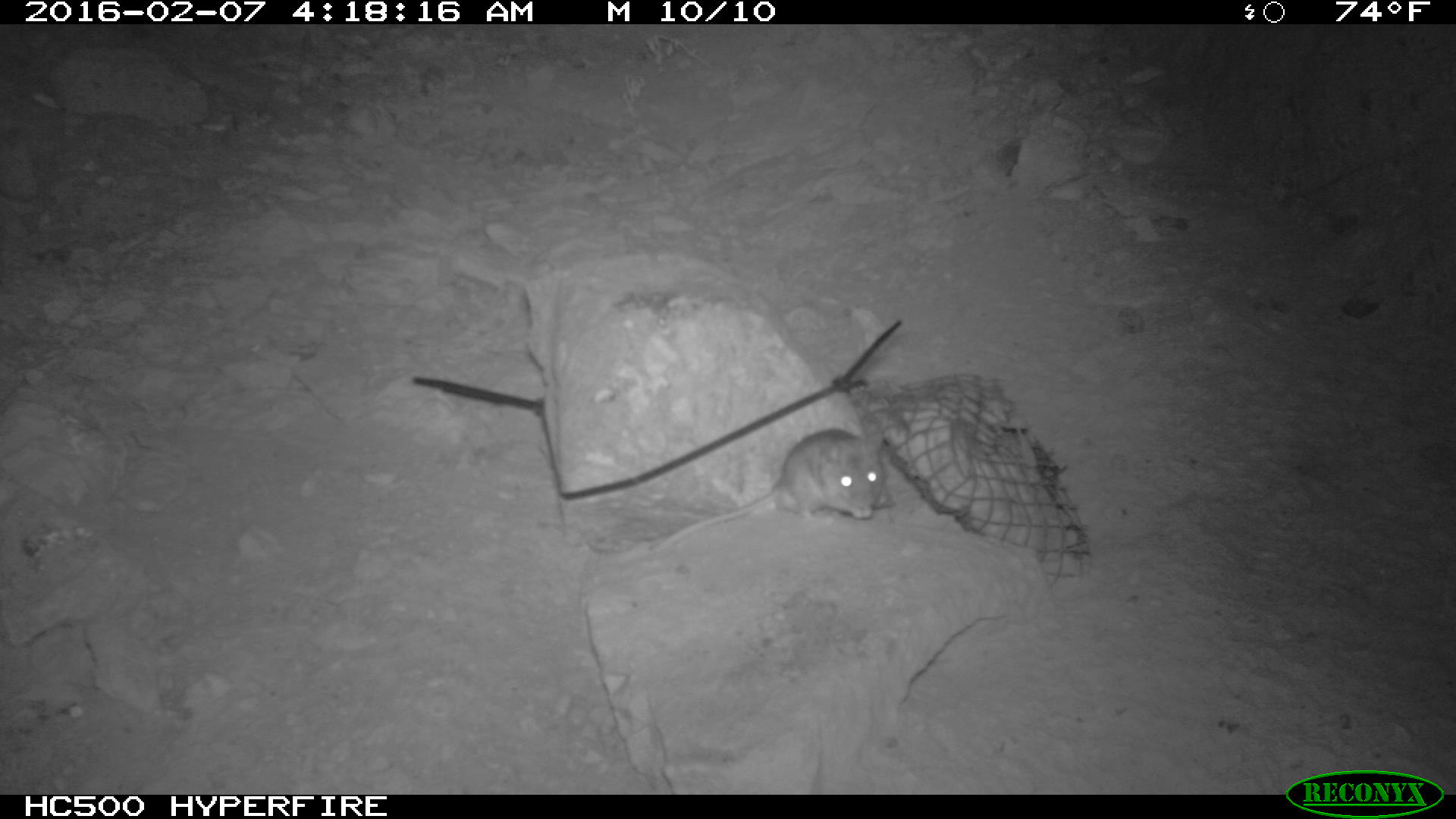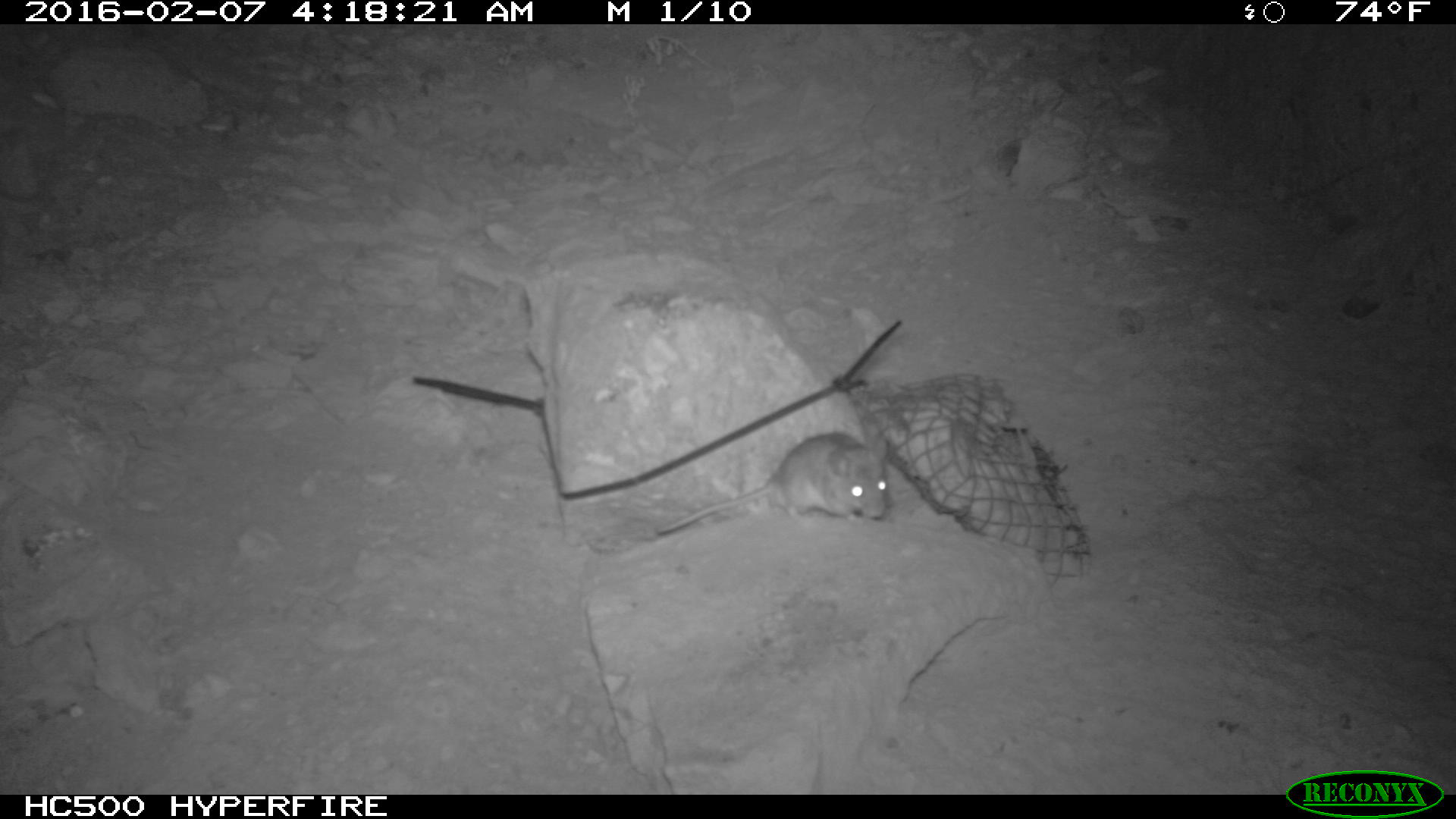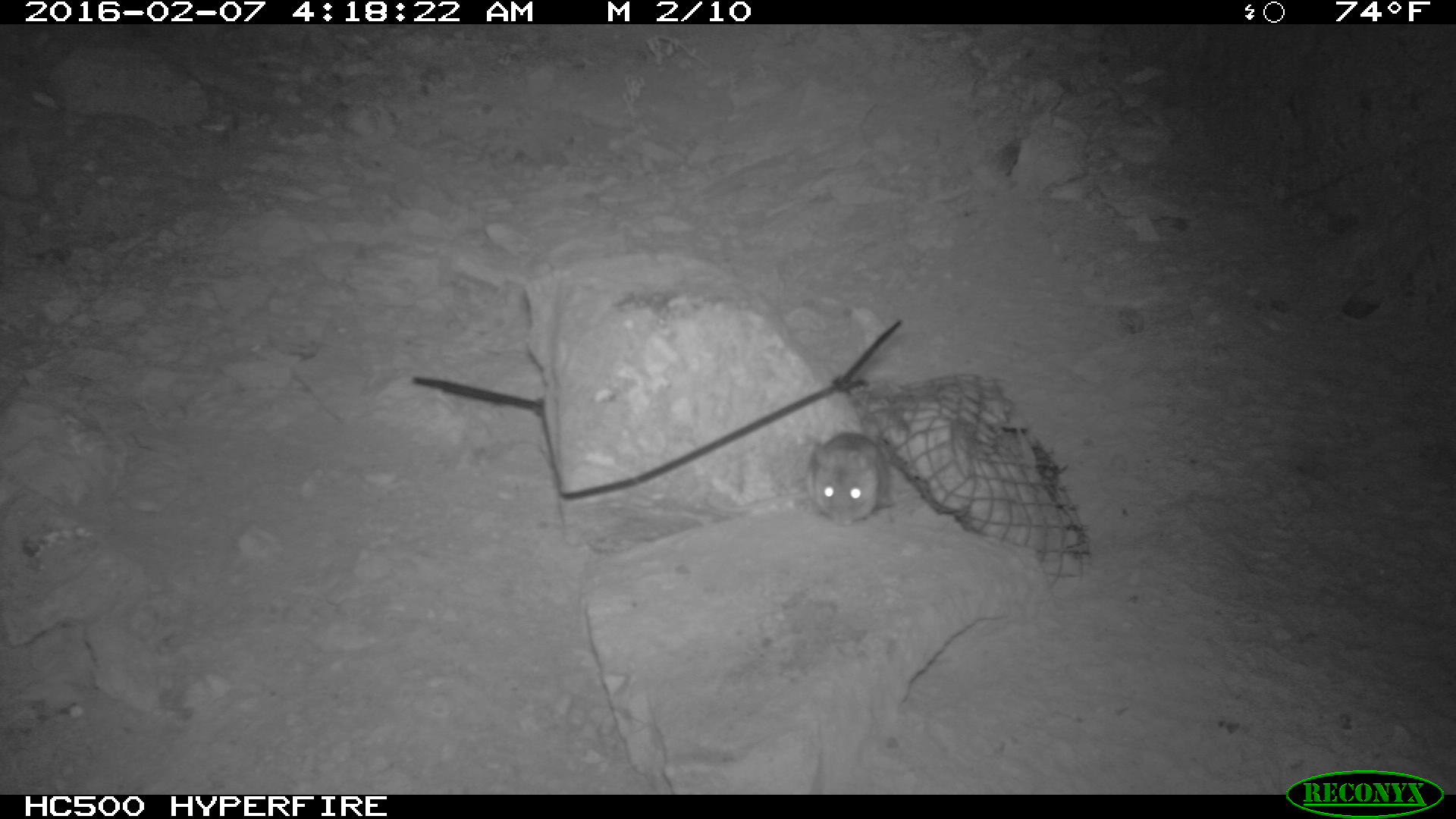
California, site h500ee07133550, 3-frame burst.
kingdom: Animalia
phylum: Chordata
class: Mammalia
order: Rodentia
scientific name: Rodentia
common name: rodent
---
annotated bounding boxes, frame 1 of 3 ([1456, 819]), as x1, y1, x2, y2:
rodent: 642, 425, 893, 554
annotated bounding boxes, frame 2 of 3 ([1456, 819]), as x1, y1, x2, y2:
rodent: 650, 410, 888, 536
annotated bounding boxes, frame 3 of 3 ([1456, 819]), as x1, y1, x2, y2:
rodent: 801, 424, 893, 526